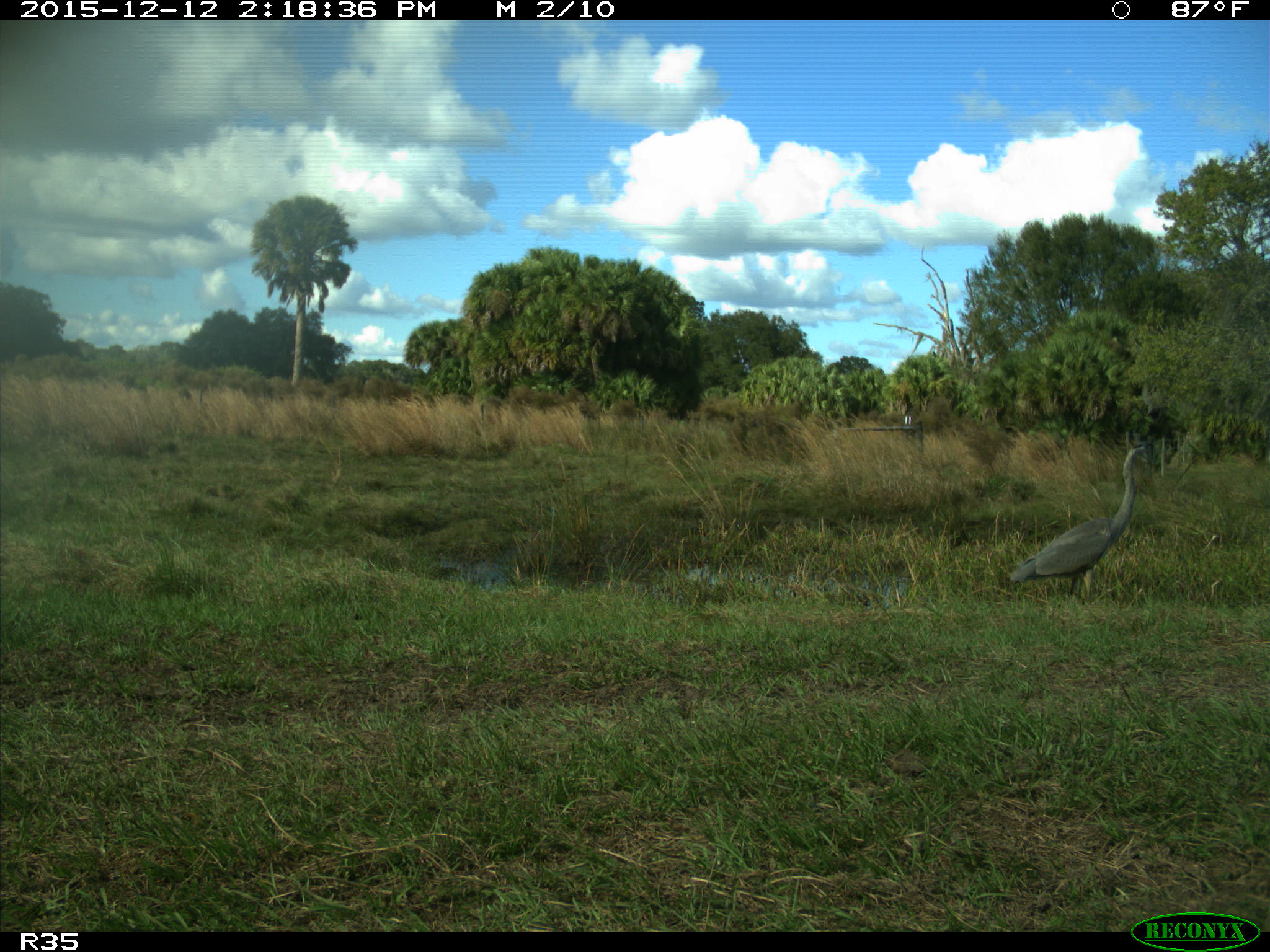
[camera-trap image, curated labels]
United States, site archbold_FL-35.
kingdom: Animalia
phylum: Chordata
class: Aves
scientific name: Aves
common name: birds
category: unidentified bird